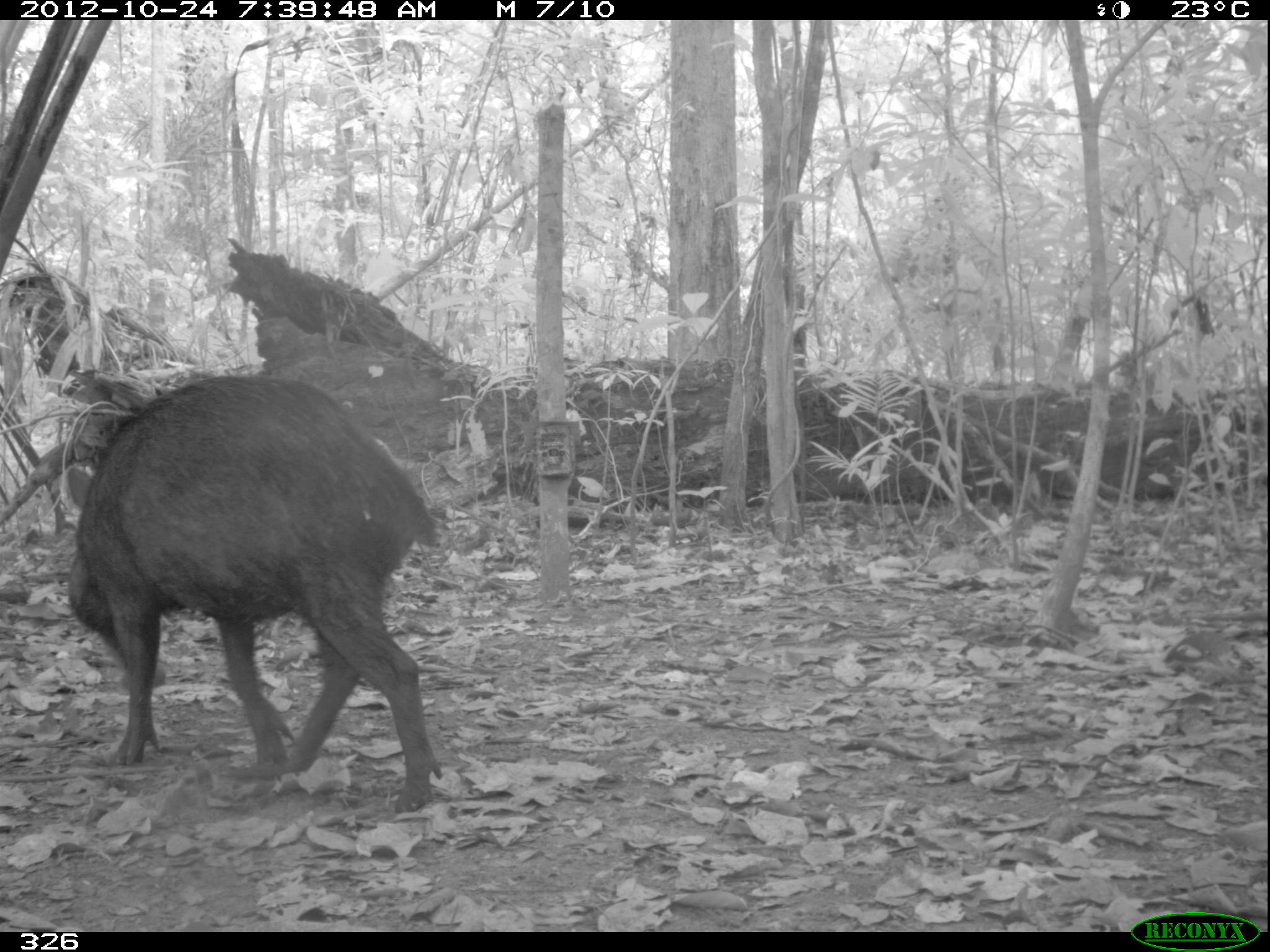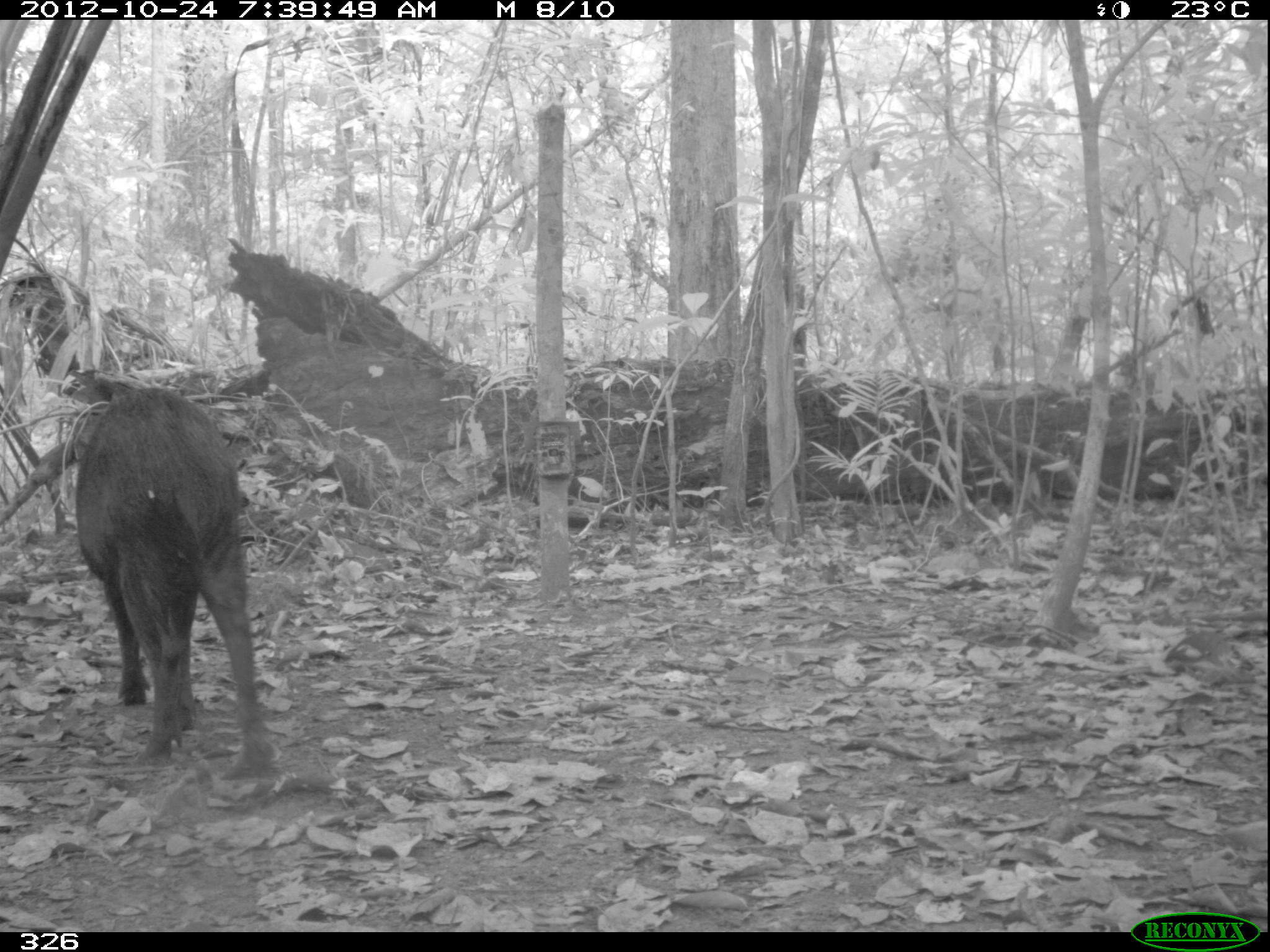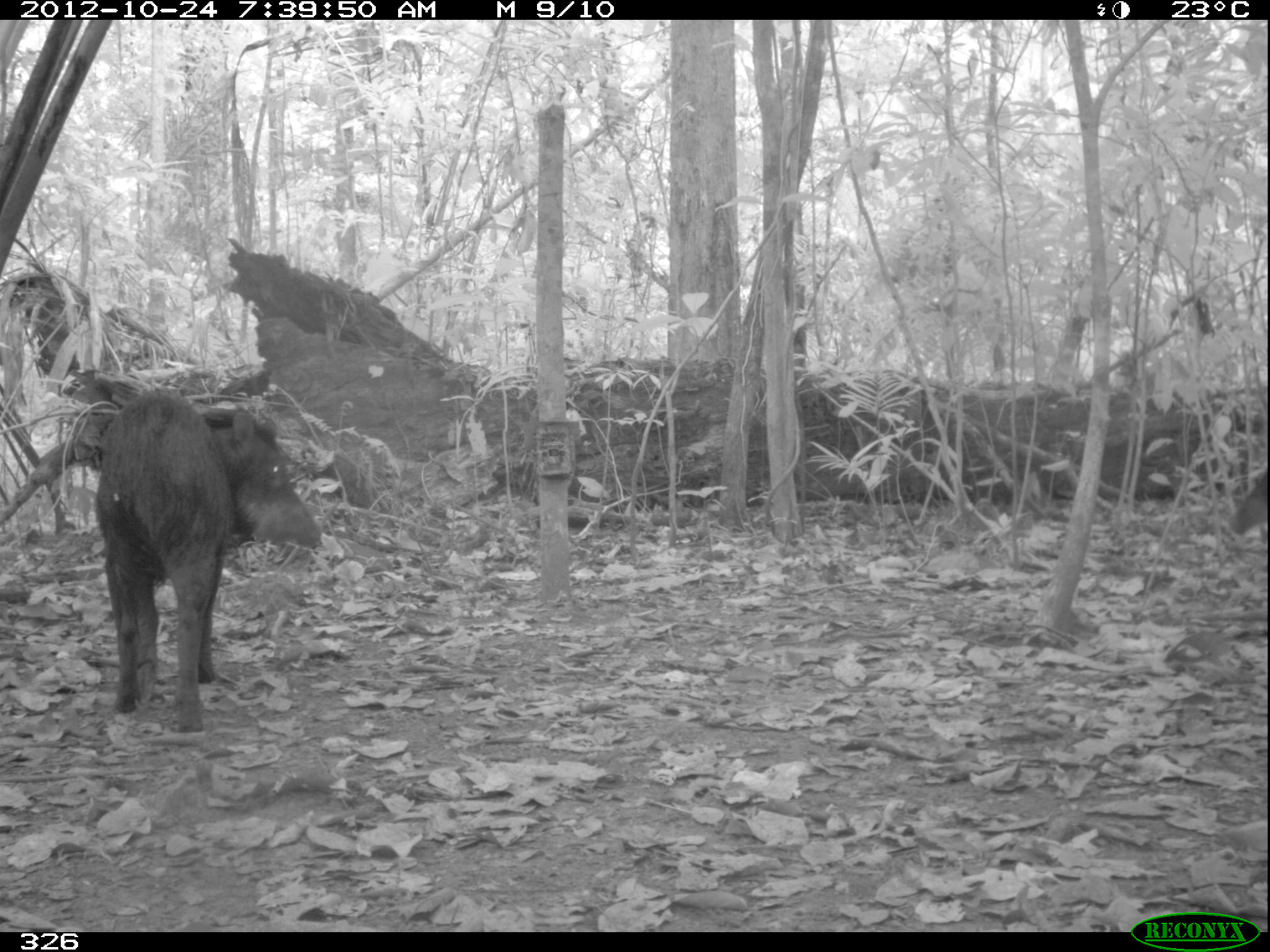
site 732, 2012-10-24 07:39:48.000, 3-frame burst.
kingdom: Animalia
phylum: Chordata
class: Mammalia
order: Artiodactyla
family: Tayassuidae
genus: Tayassu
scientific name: Tayassu pecari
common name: white-lipped peccary